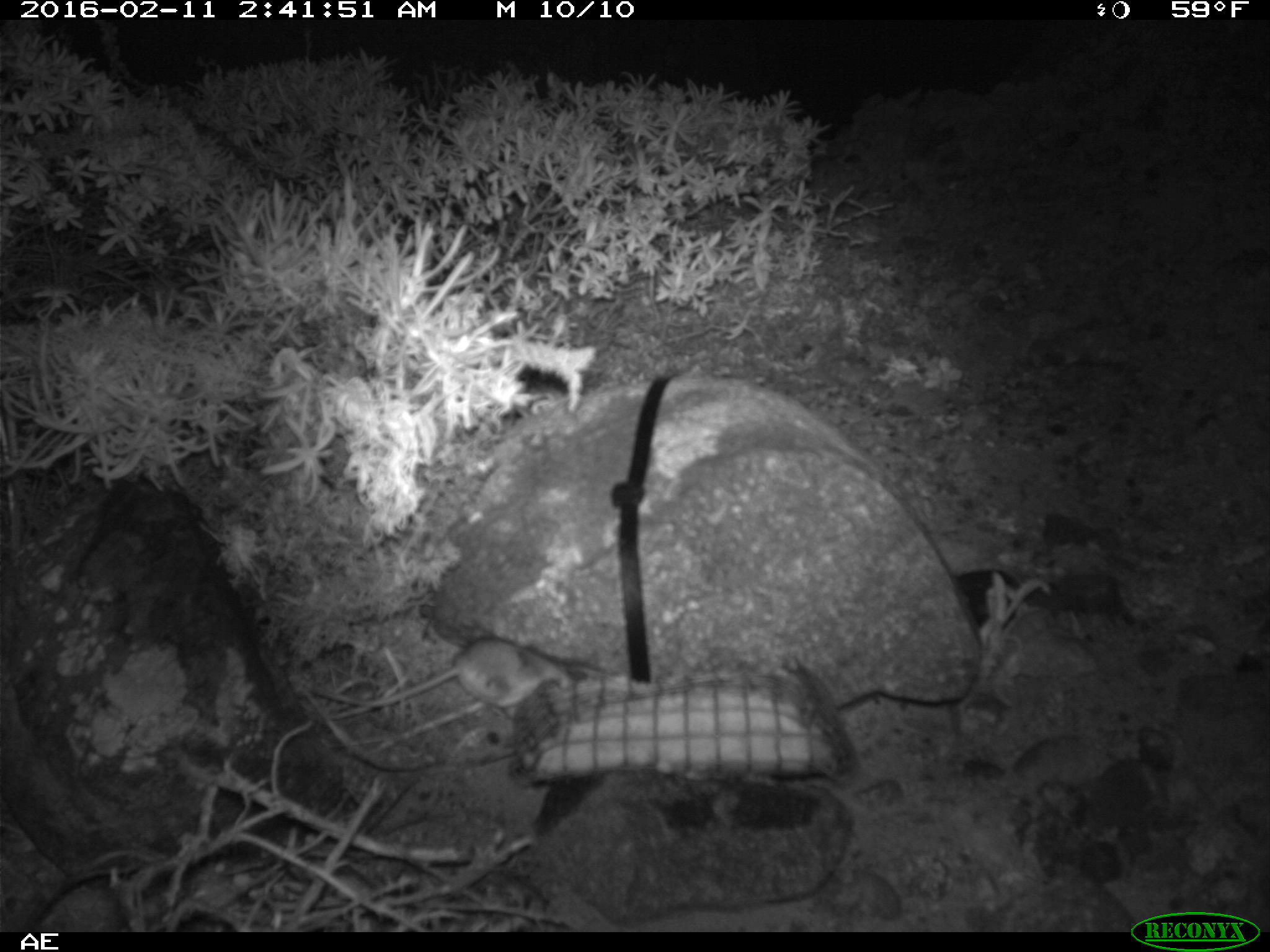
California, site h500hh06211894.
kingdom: Animalia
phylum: Chordata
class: Mammalia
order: Rodentia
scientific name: Rodentia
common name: rodent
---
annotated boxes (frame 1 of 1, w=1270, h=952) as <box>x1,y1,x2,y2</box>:
rodent: <box>311,633,572,710</box>